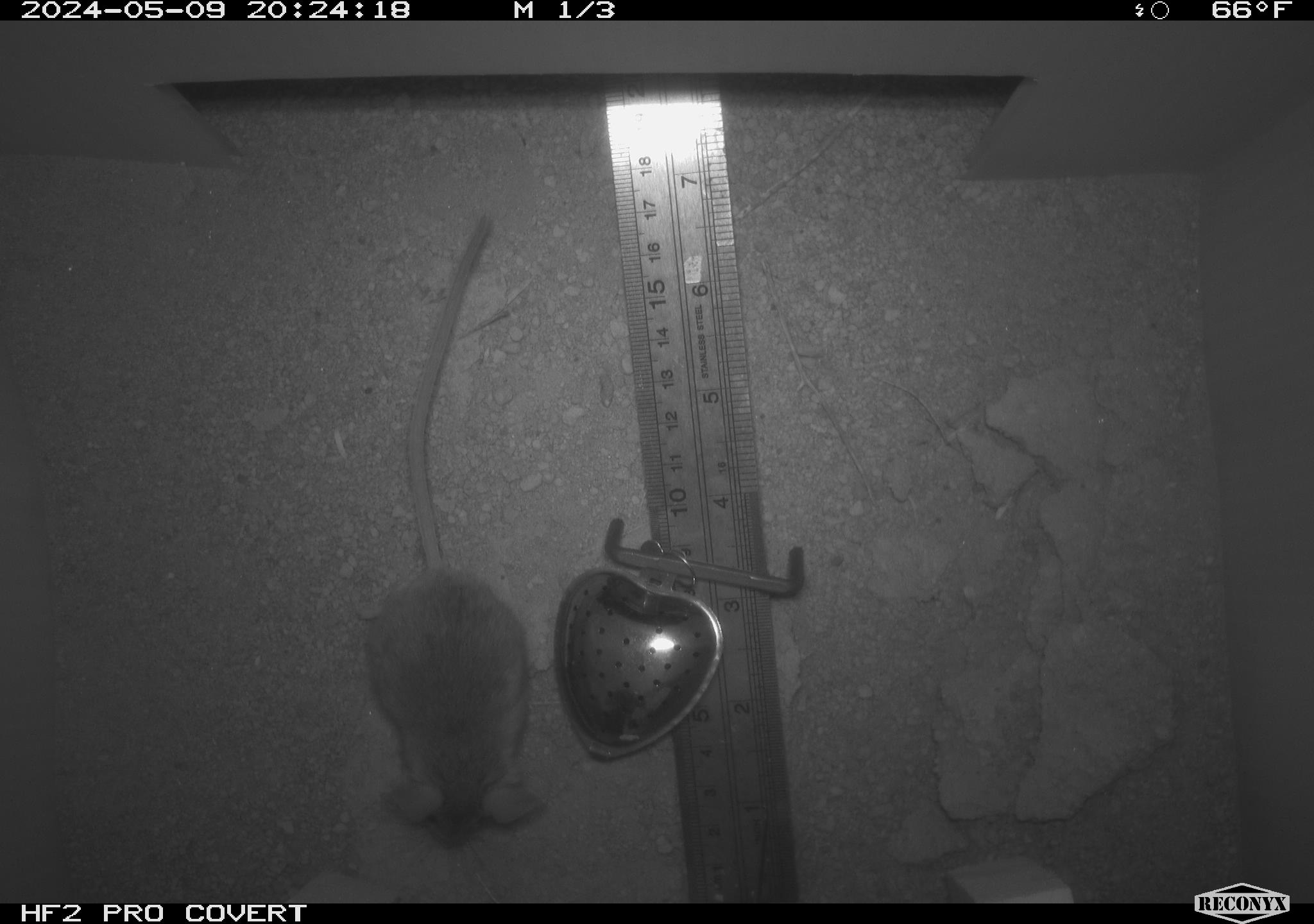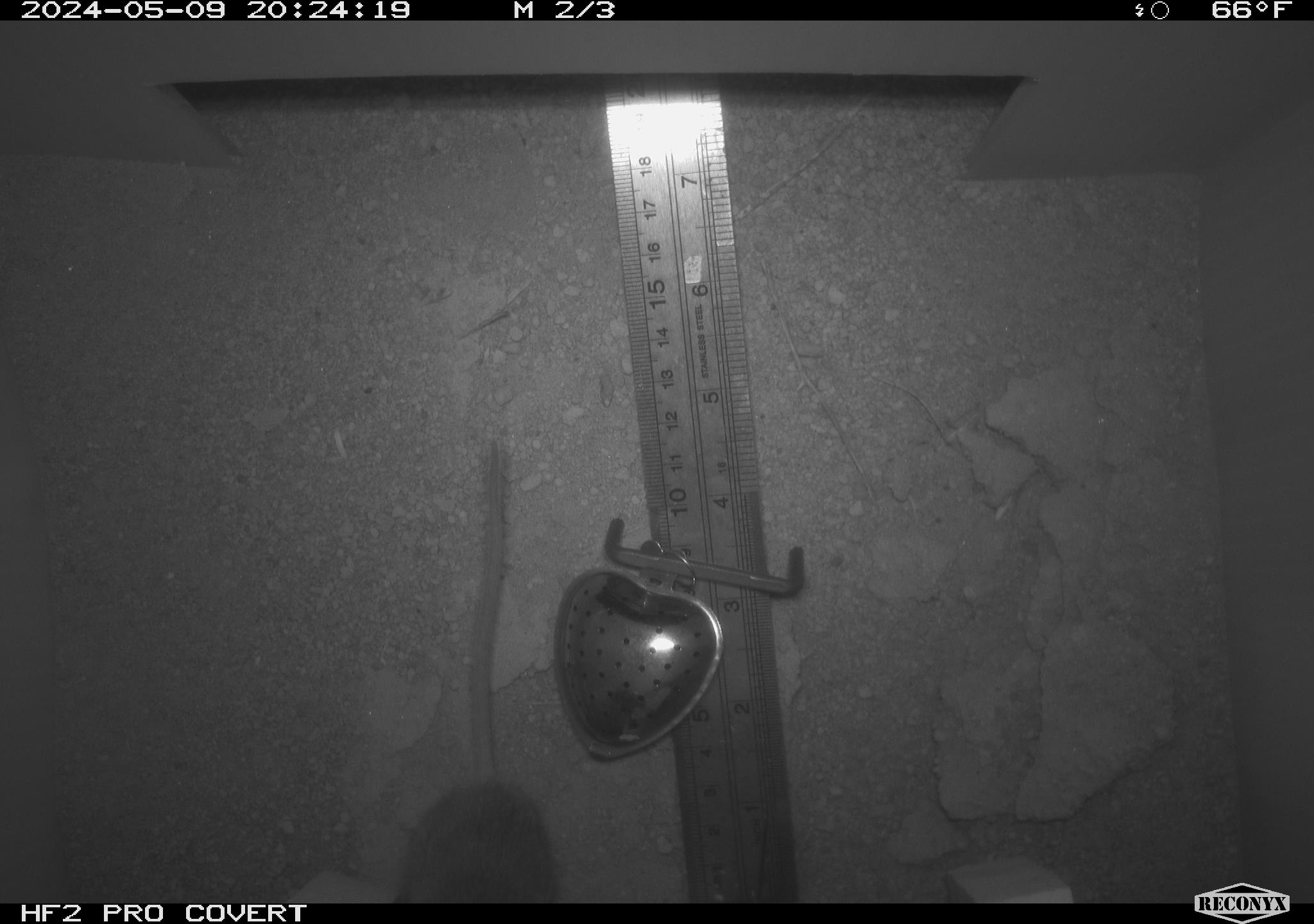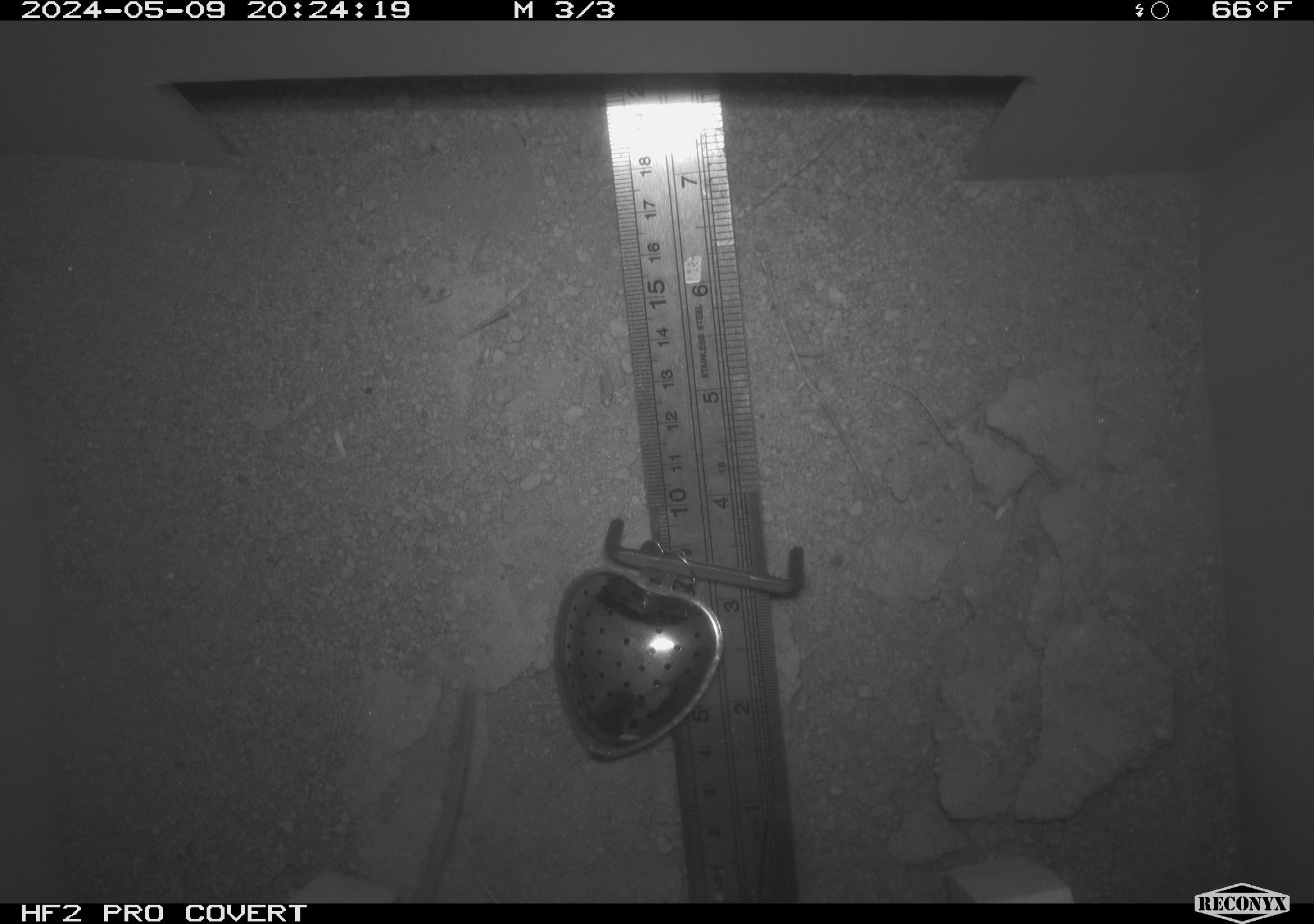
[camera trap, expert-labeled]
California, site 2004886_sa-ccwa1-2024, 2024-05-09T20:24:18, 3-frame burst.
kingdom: Animalia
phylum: Chordata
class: Mammalia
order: Rodentia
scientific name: Rodentia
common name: mouse species